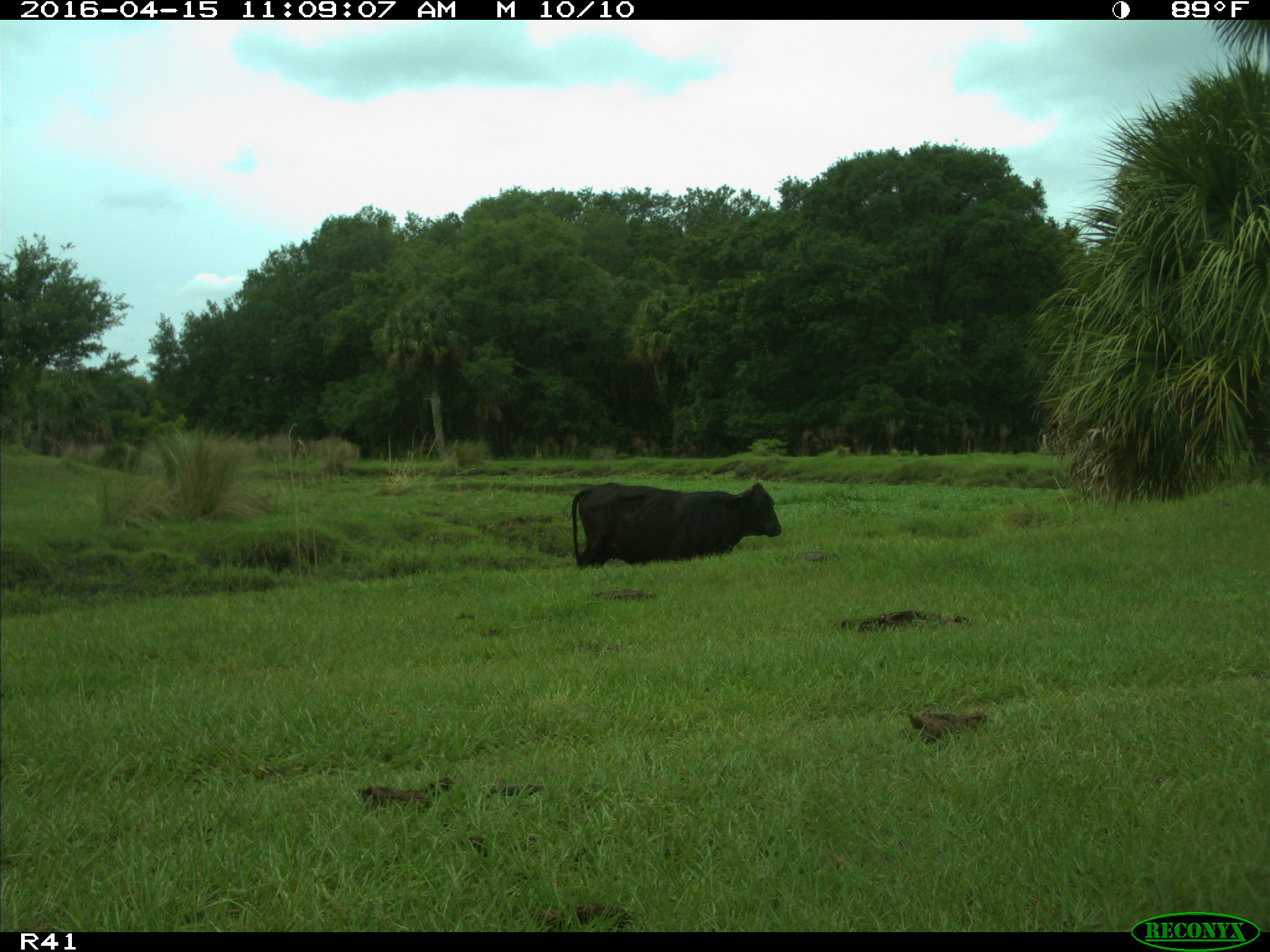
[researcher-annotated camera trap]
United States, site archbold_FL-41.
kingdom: Animalia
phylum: Chordata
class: Mammalia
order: Artiodactyla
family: Bovidae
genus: Bos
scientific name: Bos taurus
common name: domestic cow